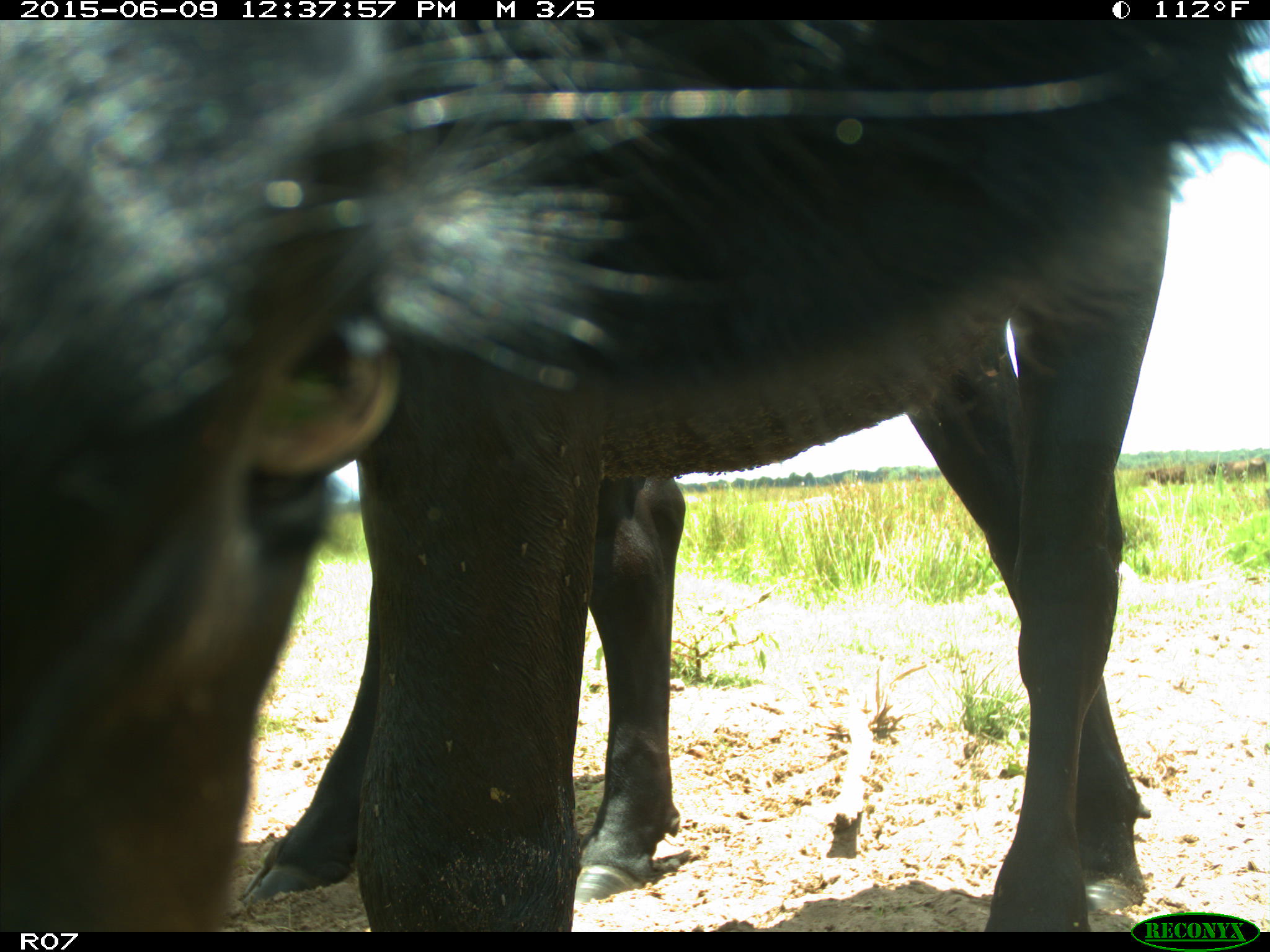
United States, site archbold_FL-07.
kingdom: Animalia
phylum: Chordata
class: Mammalia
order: Artiodactyla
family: Bovidae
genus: Bos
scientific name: Bos taurus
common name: domestic cow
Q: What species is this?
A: Bos taurus (domestic cow).